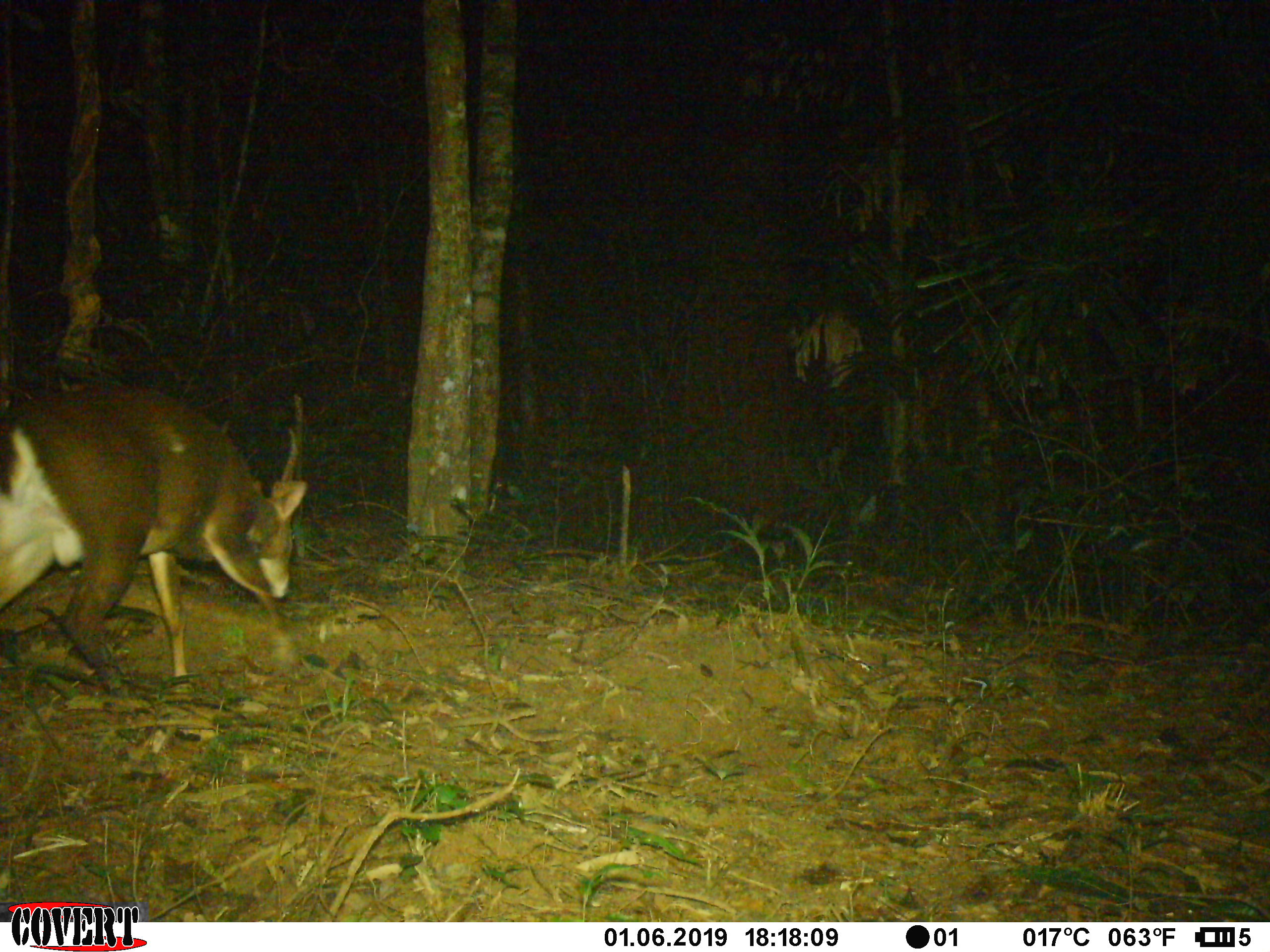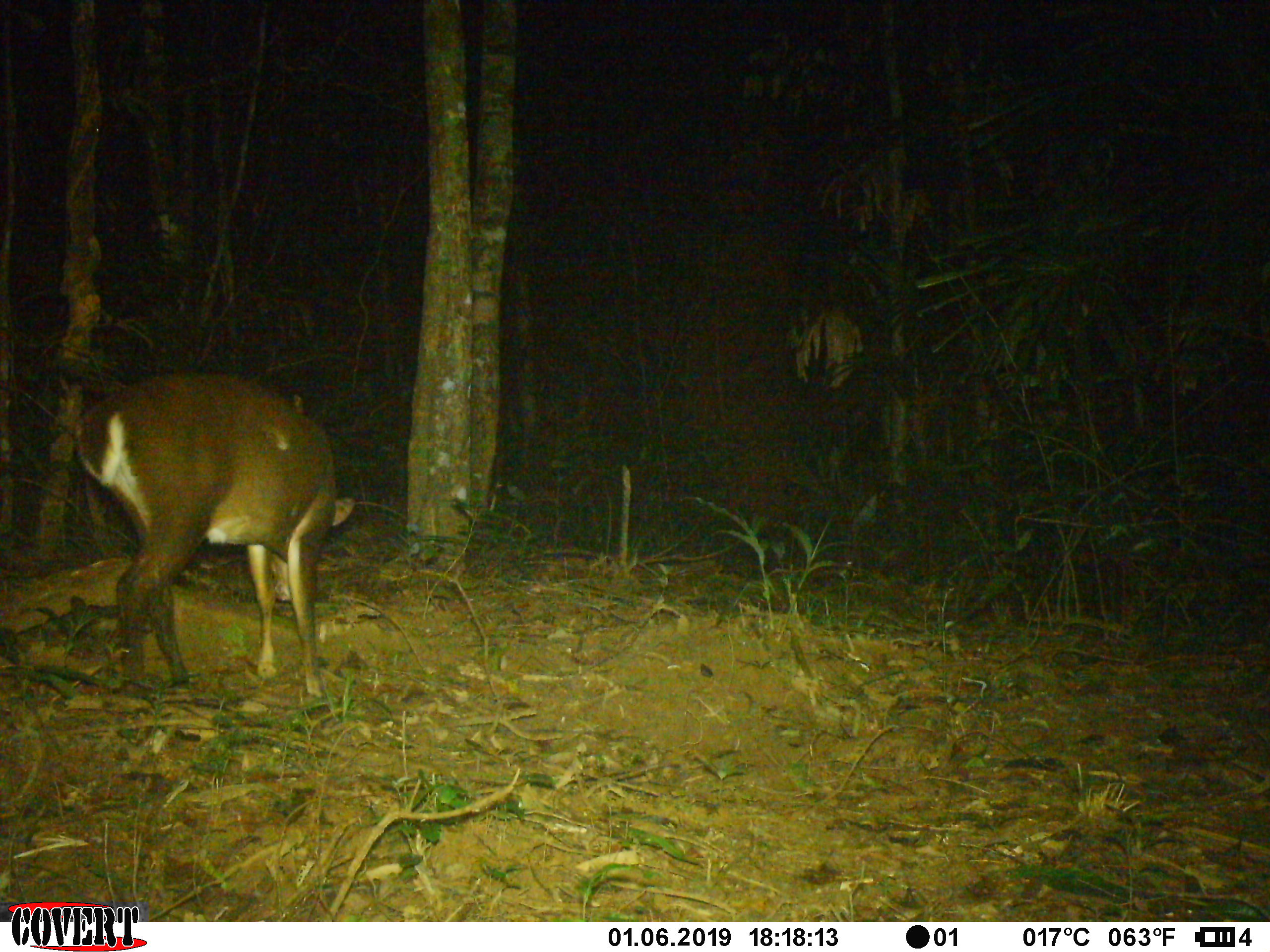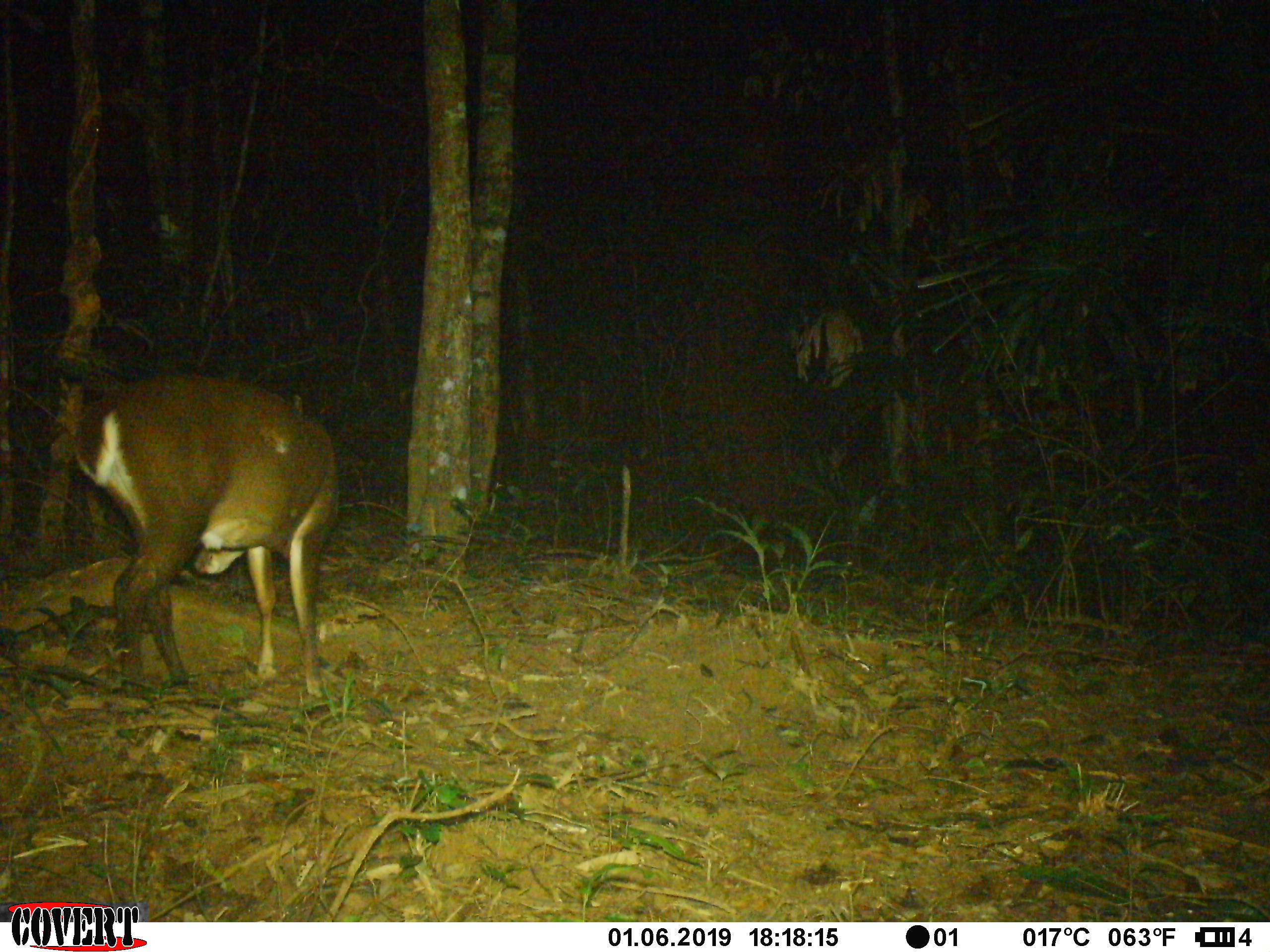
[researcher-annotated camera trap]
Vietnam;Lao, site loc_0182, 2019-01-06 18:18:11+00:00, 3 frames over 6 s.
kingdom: Animalia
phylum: Chordata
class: Mammalia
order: Artiodactyla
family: Cervidae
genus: Muntiacus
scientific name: Muntiacus vuquangensis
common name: large-antlered muntjac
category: large antlered muntjac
Large antlered muntjac (large-antlered muntjac) (Muntiacus vuquangensis). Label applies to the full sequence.